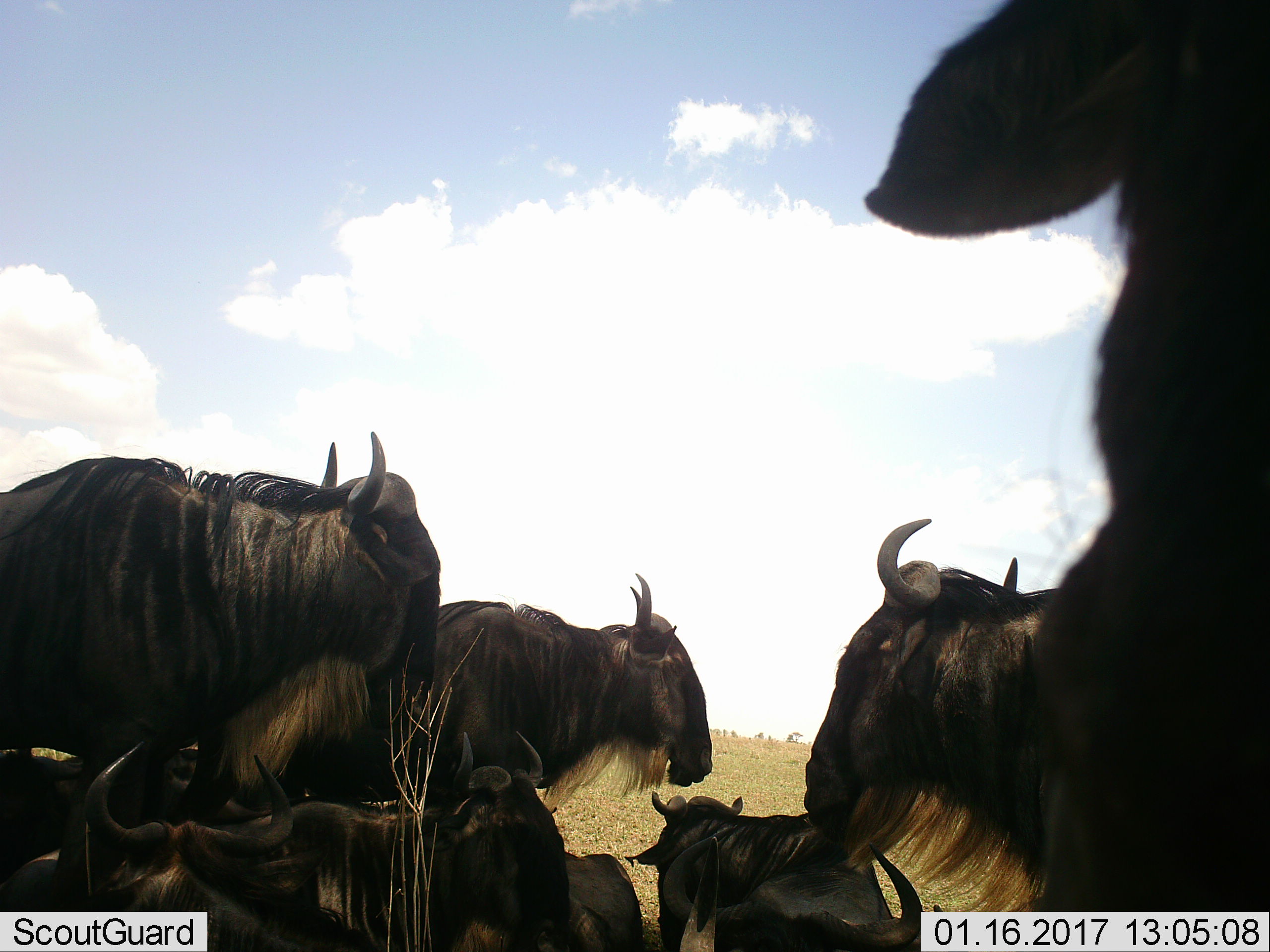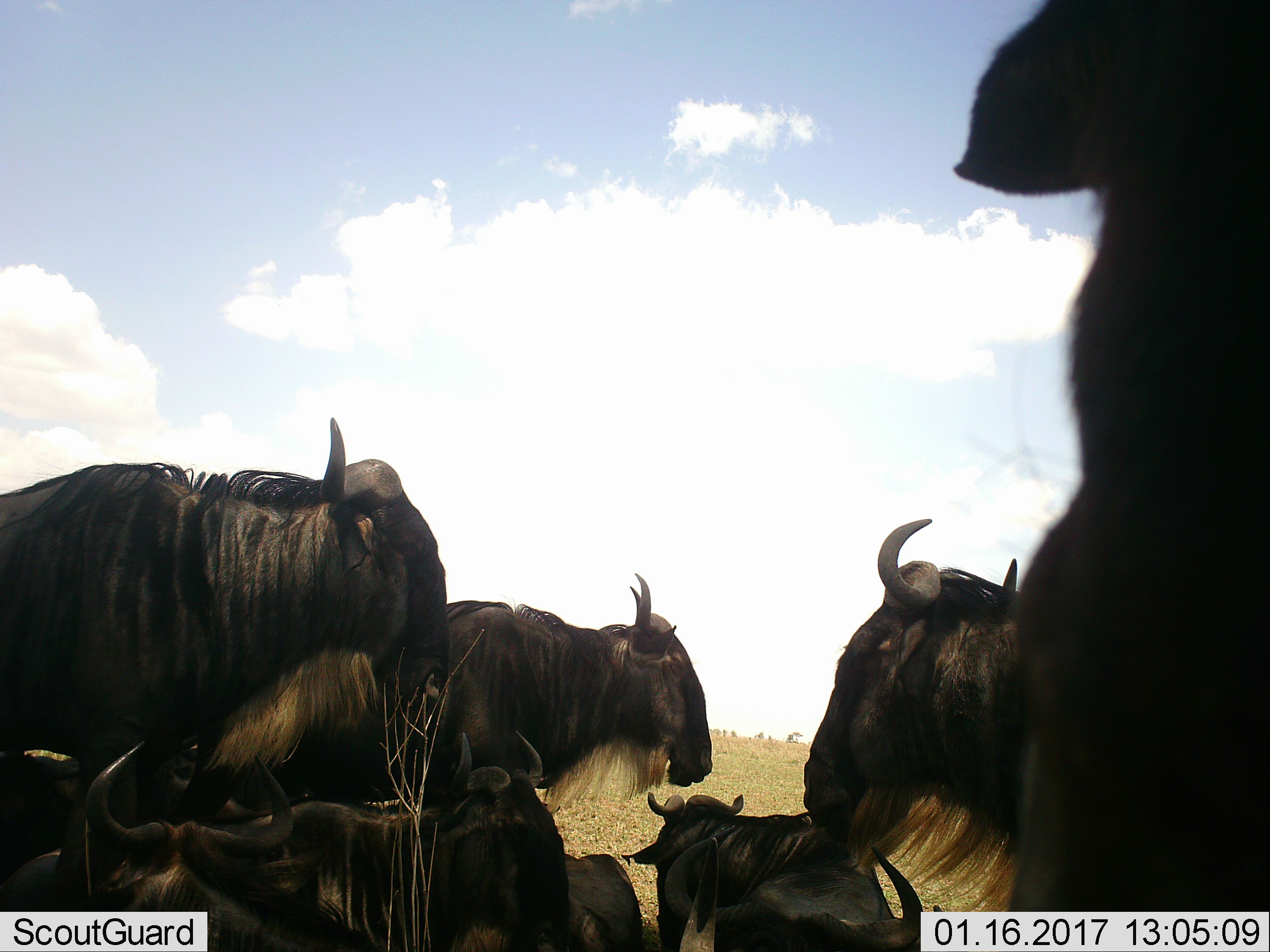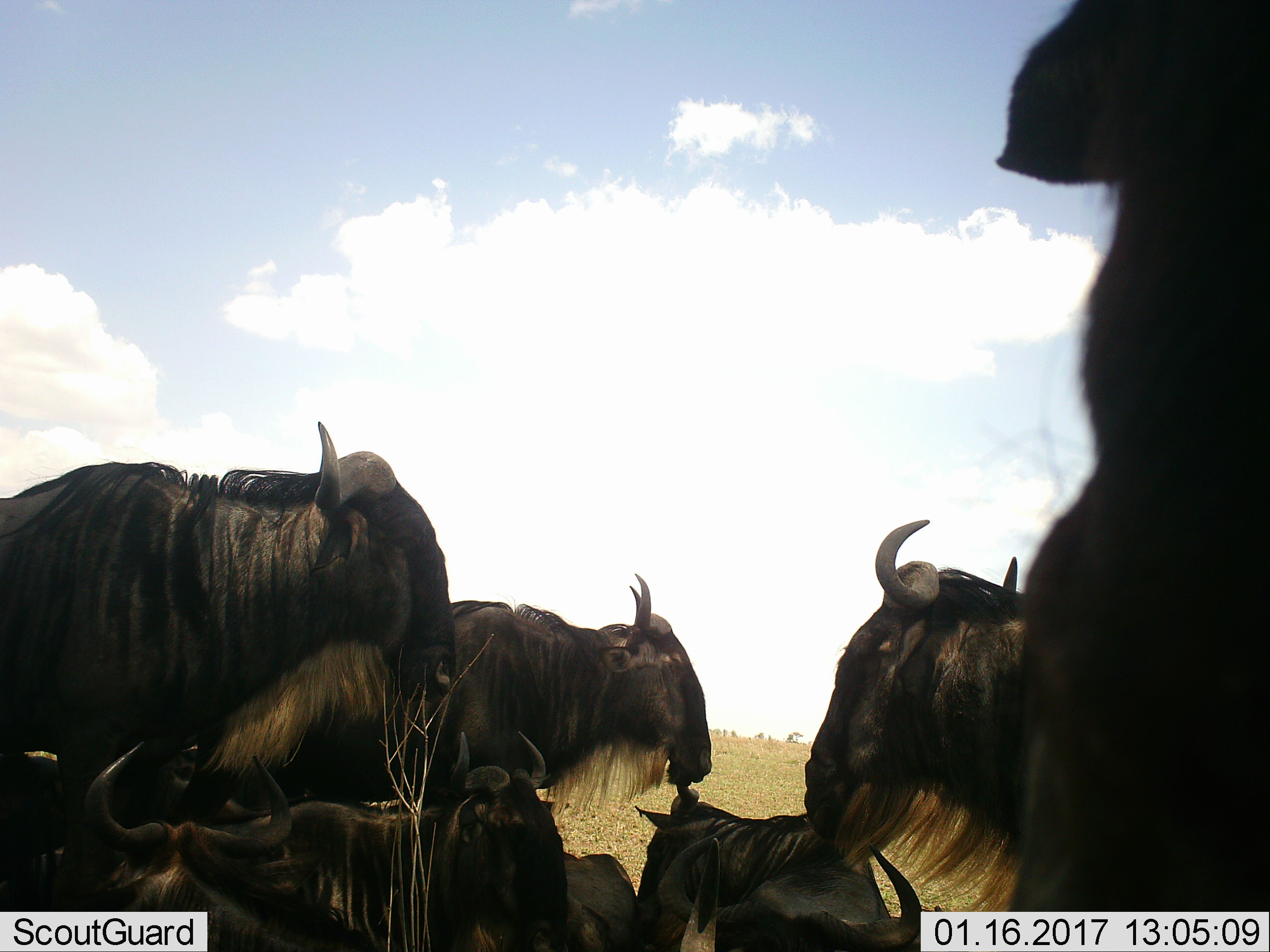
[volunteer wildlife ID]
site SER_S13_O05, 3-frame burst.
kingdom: Animalia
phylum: Chordata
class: Mammalia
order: Artiodactyla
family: Bovidae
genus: Connochaetes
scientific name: Connochaetes taurinus taurinus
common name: blue wildebeest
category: wildebeestblue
Wildebeestblue (blue wildebeest) (Connochaetes taurinus taurinus), count 7. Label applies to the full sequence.